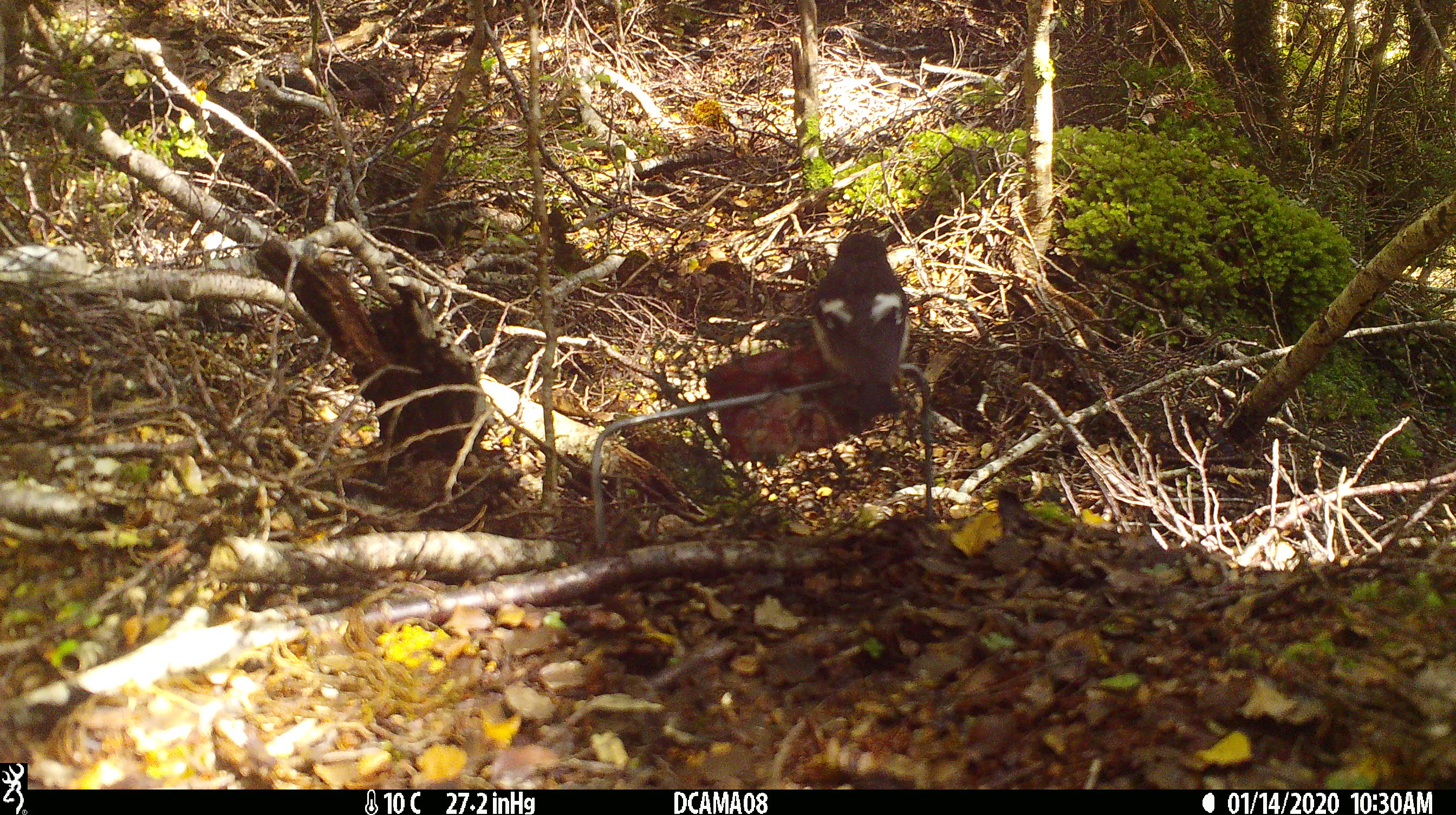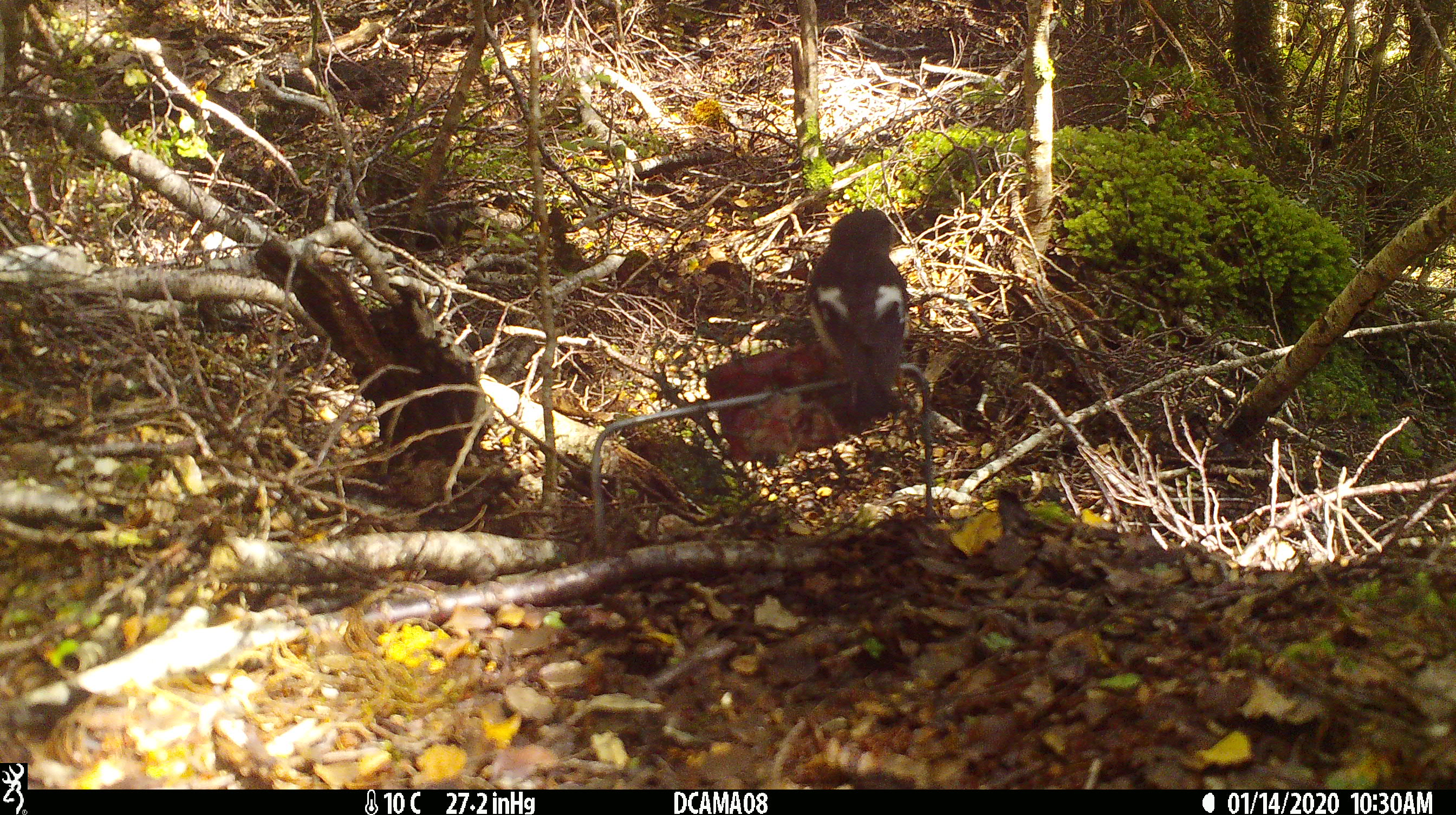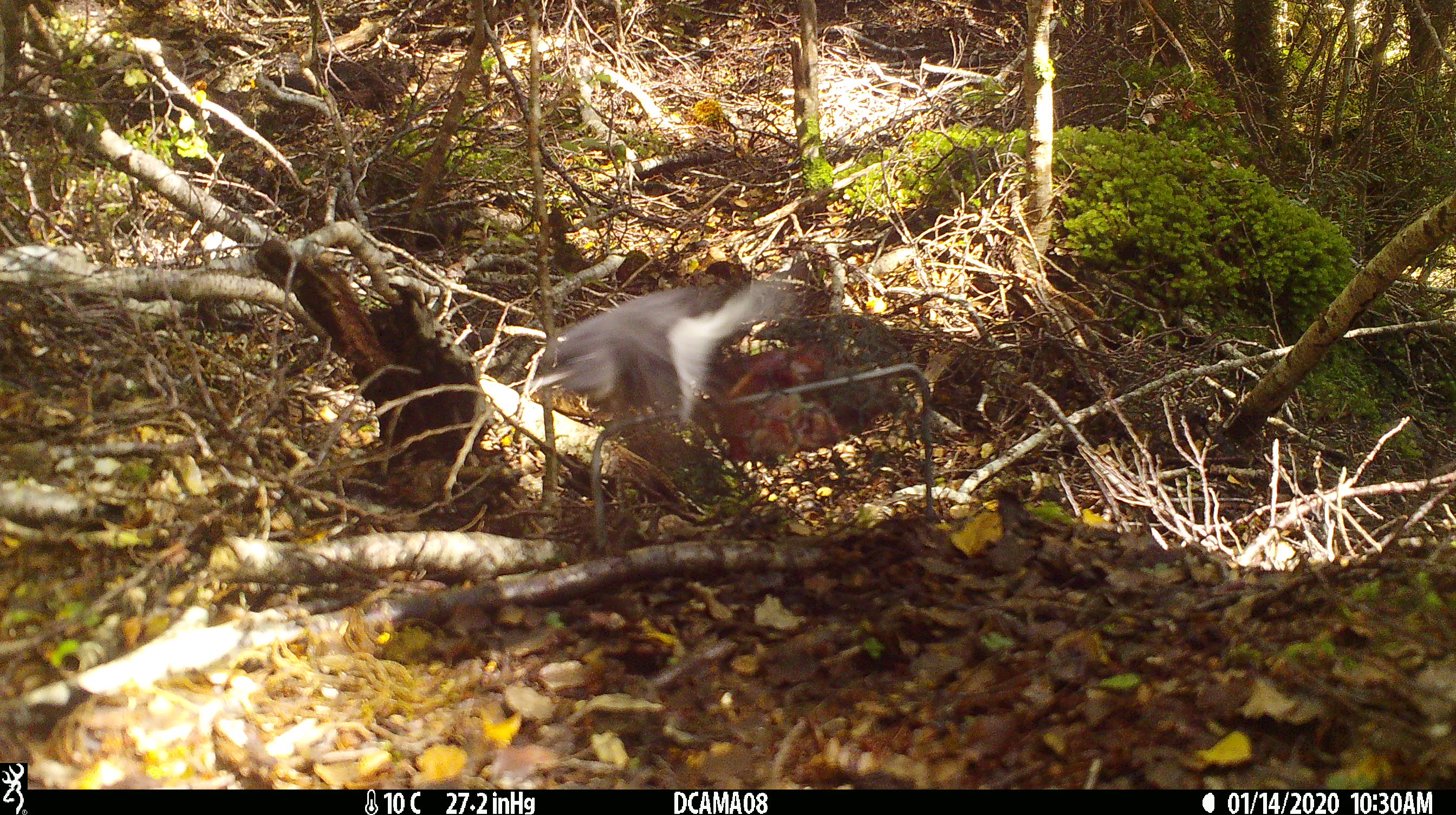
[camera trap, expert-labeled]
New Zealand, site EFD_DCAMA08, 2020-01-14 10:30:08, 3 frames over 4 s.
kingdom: Animalia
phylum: Chordata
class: Aves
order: Passeriformes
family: Petroicidae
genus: Petroica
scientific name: Petroica macrocephala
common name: tomtit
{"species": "tomtit (Petroica macrocephala)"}